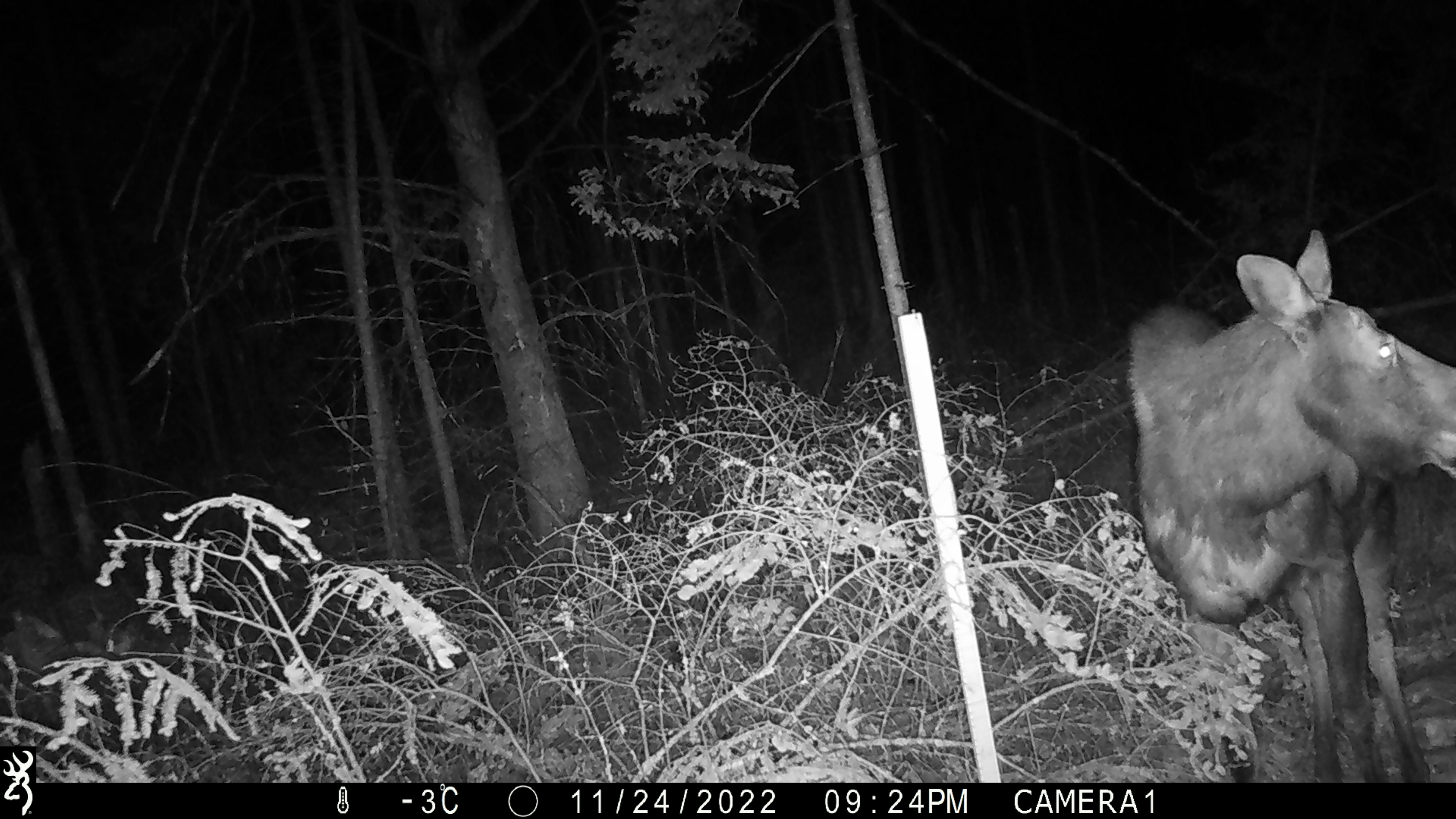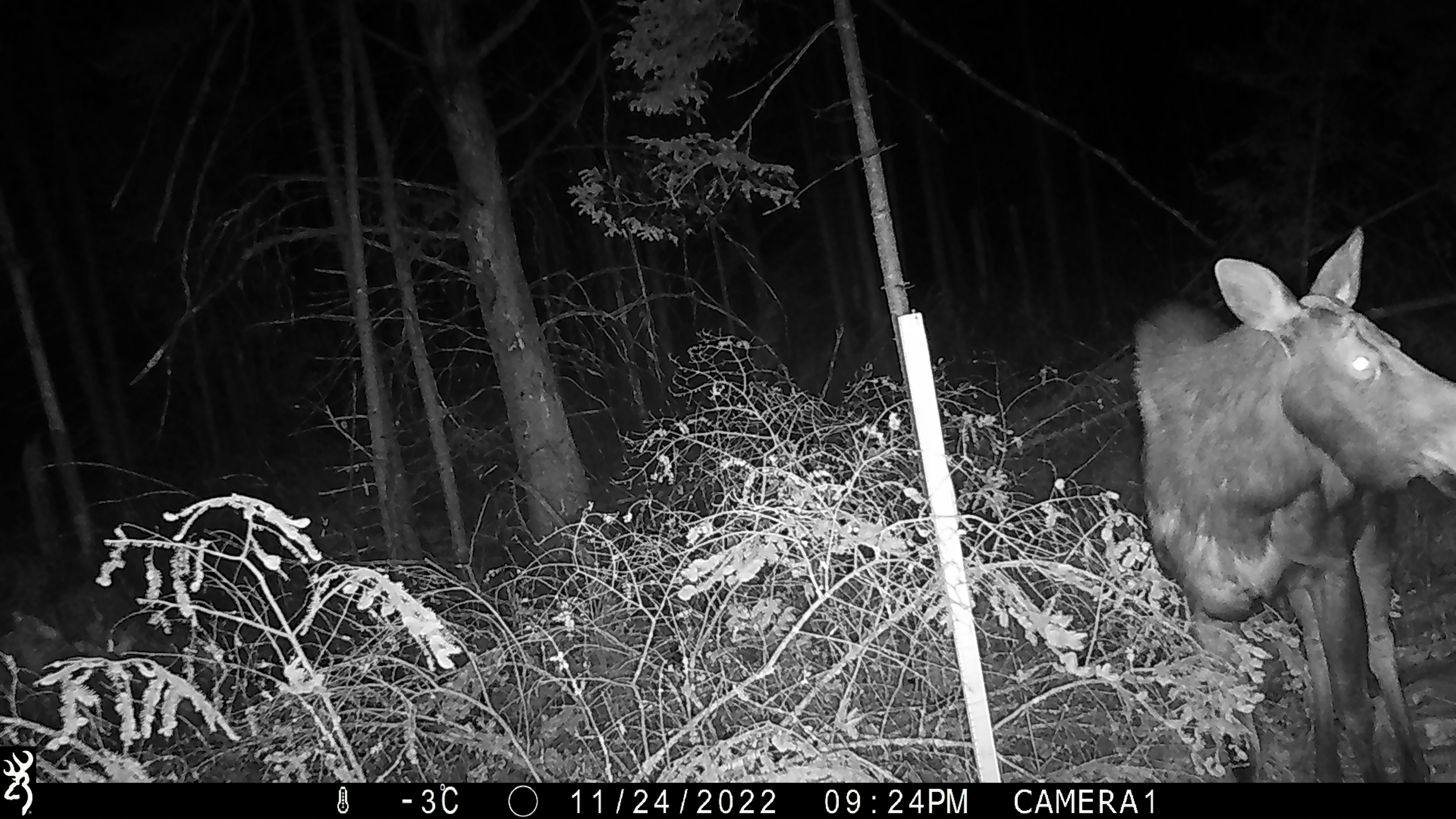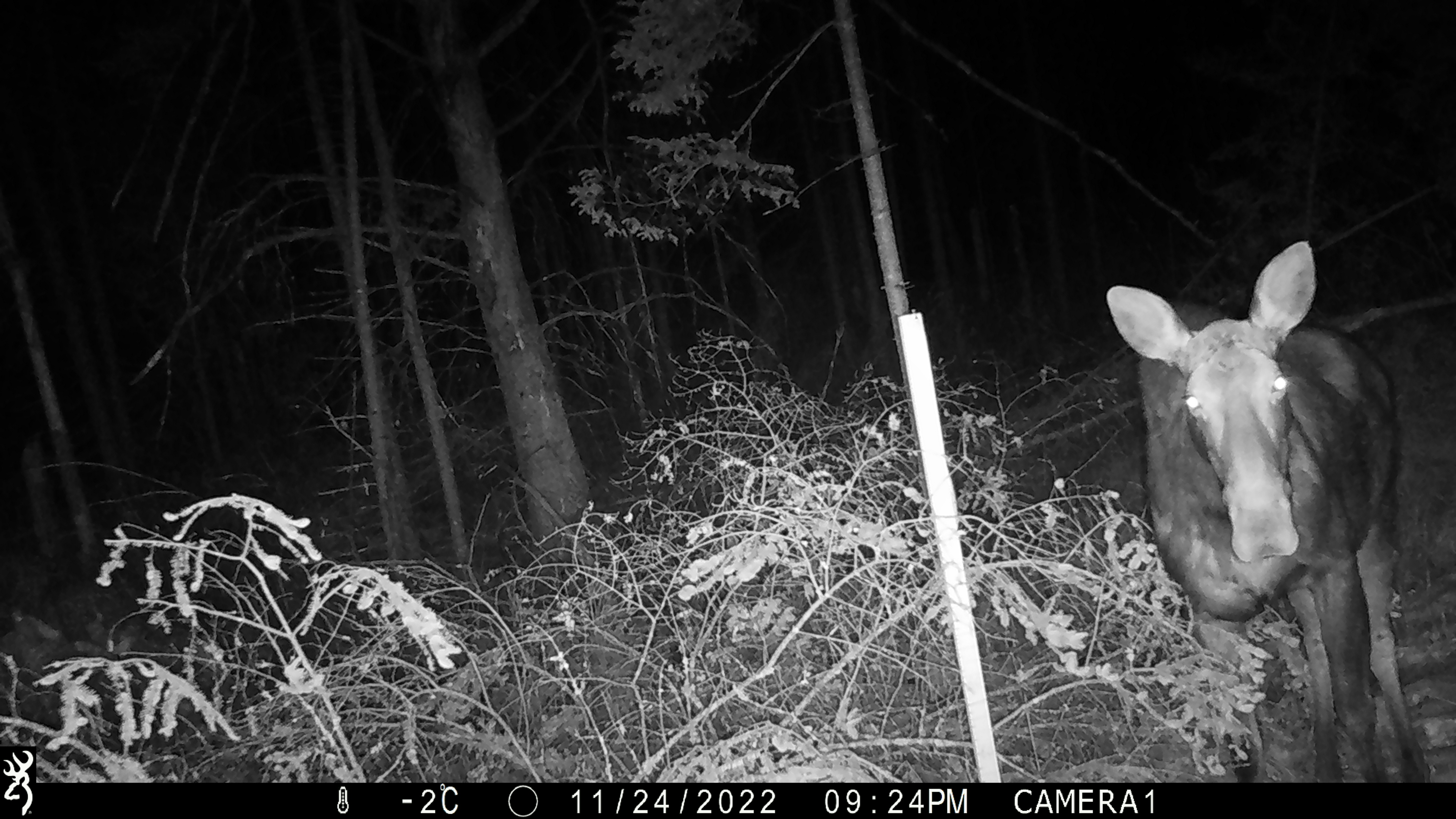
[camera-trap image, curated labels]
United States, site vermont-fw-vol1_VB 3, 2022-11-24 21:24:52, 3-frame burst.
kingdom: Animalia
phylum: Chordata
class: Mammalia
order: Artiodactyla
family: Cervidae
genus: Alces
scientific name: Alces alces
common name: moose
Moose (Alces alces).